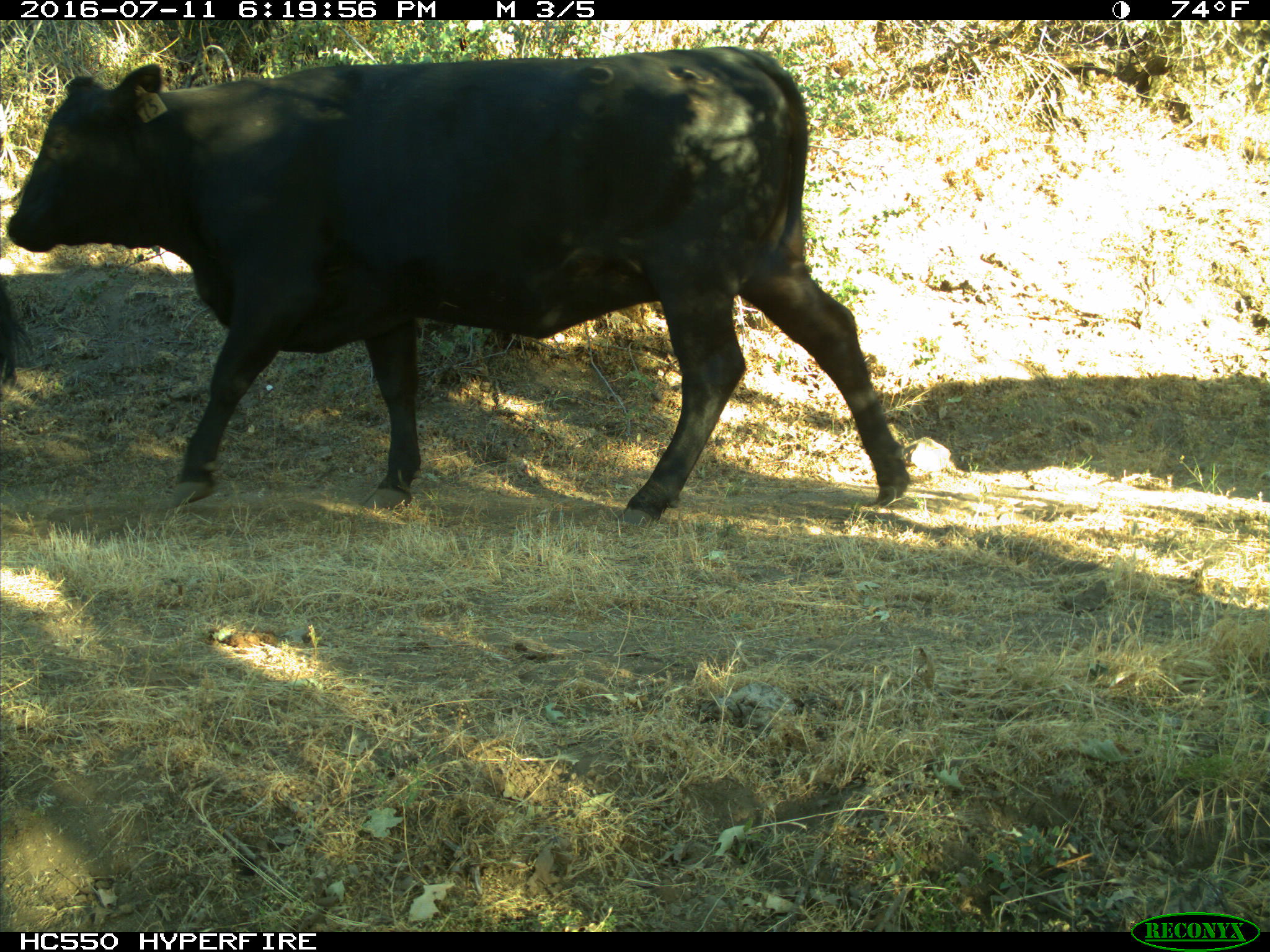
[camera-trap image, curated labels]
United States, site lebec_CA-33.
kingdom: Animalia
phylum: Chordata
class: Mammalia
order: Artiodactyla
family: Bovidae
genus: Bos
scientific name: Bos taurus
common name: domestic cow